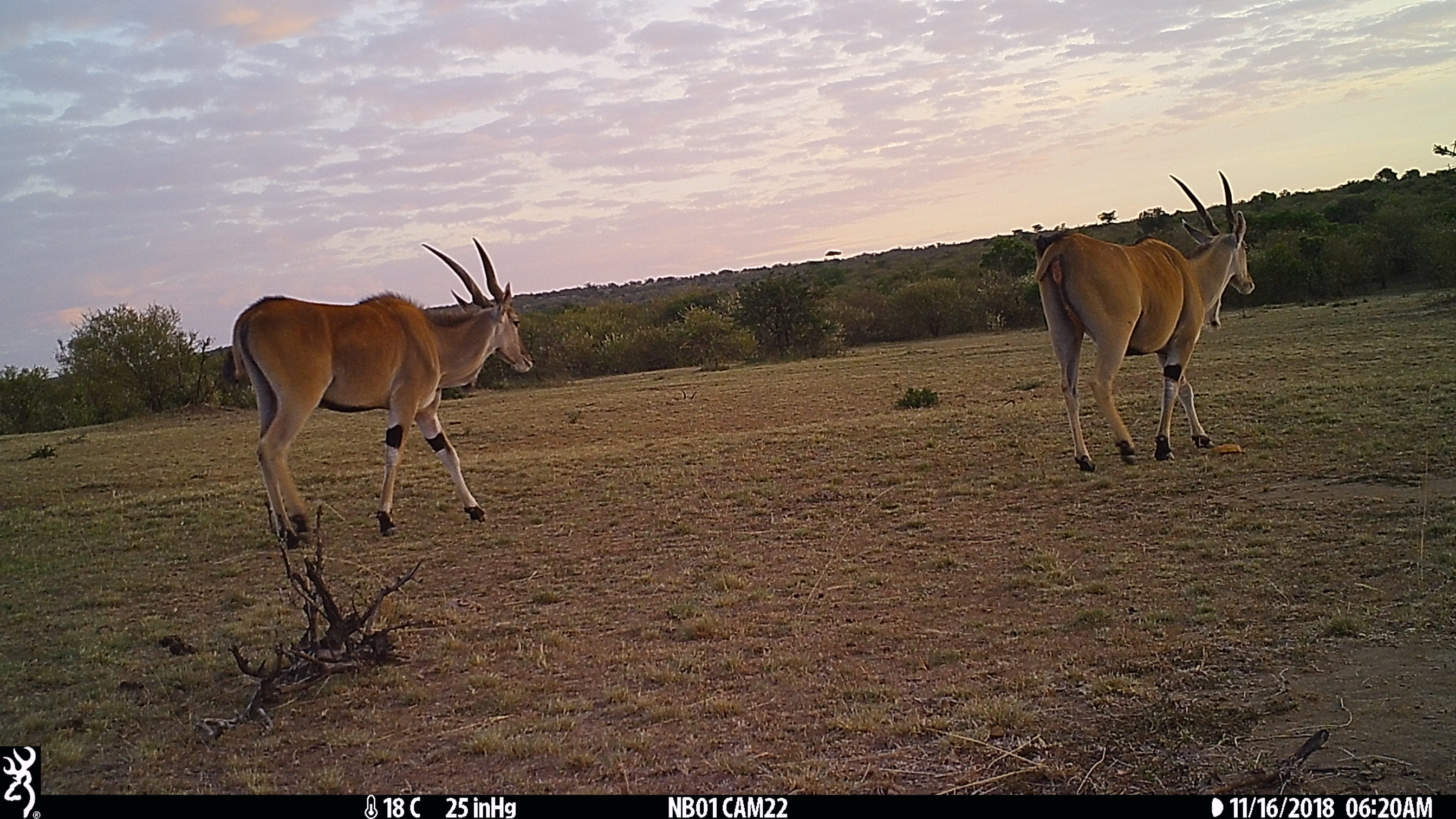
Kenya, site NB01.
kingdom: Animalia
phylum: Chordata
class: Mammalia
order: Artiodactyla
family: Bovidae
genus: Tragelaphus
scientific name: Tragelaphus oryx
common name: eland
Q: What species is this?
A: Eland (Tragelaphus oryx).